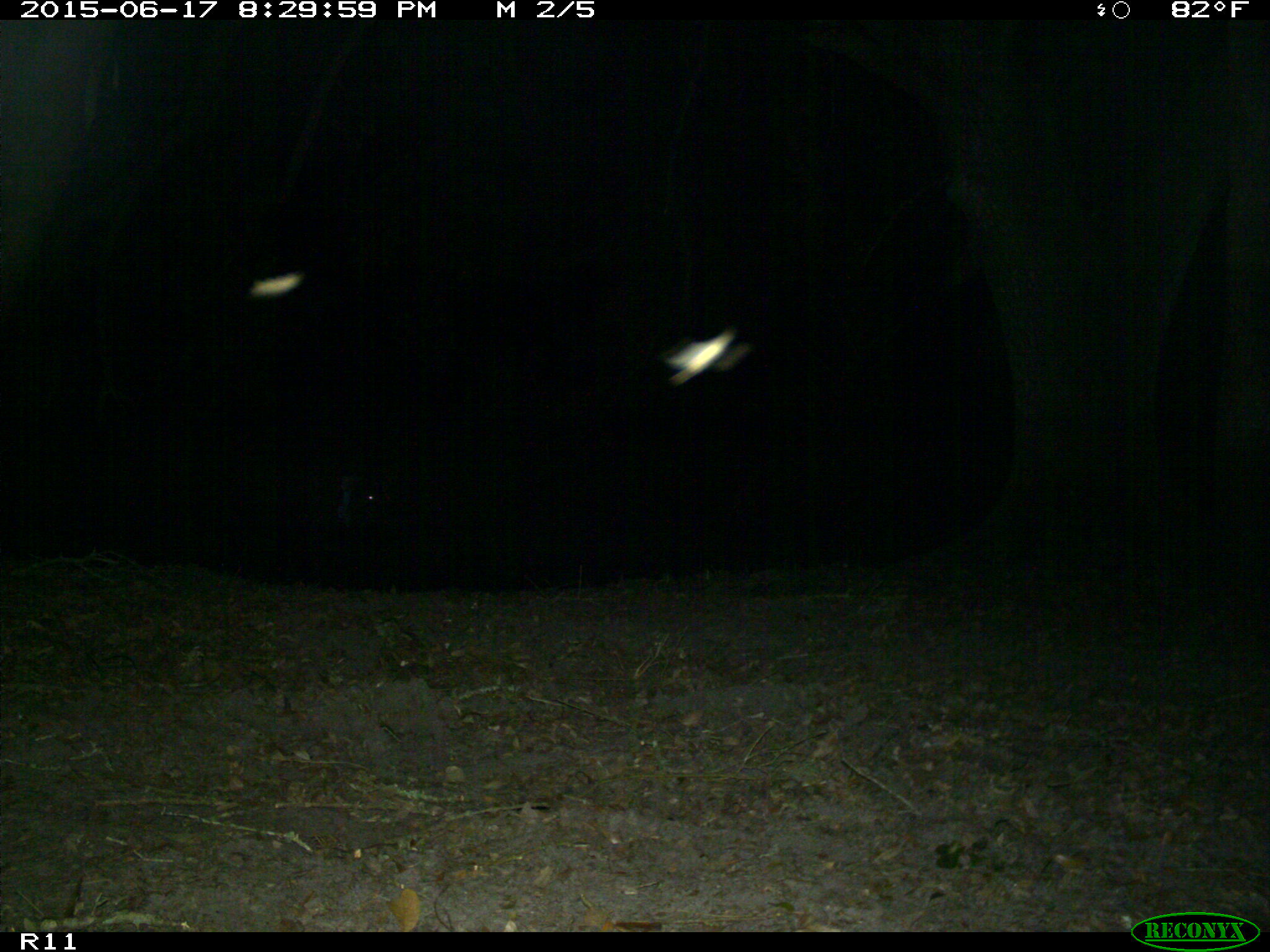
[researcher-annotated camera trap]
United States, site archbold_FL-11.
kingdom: Animalia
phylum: Chordata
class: Mammalia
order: Artiodactyla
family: Suidae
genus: Sus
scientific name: Sus scrofa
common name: wild boar